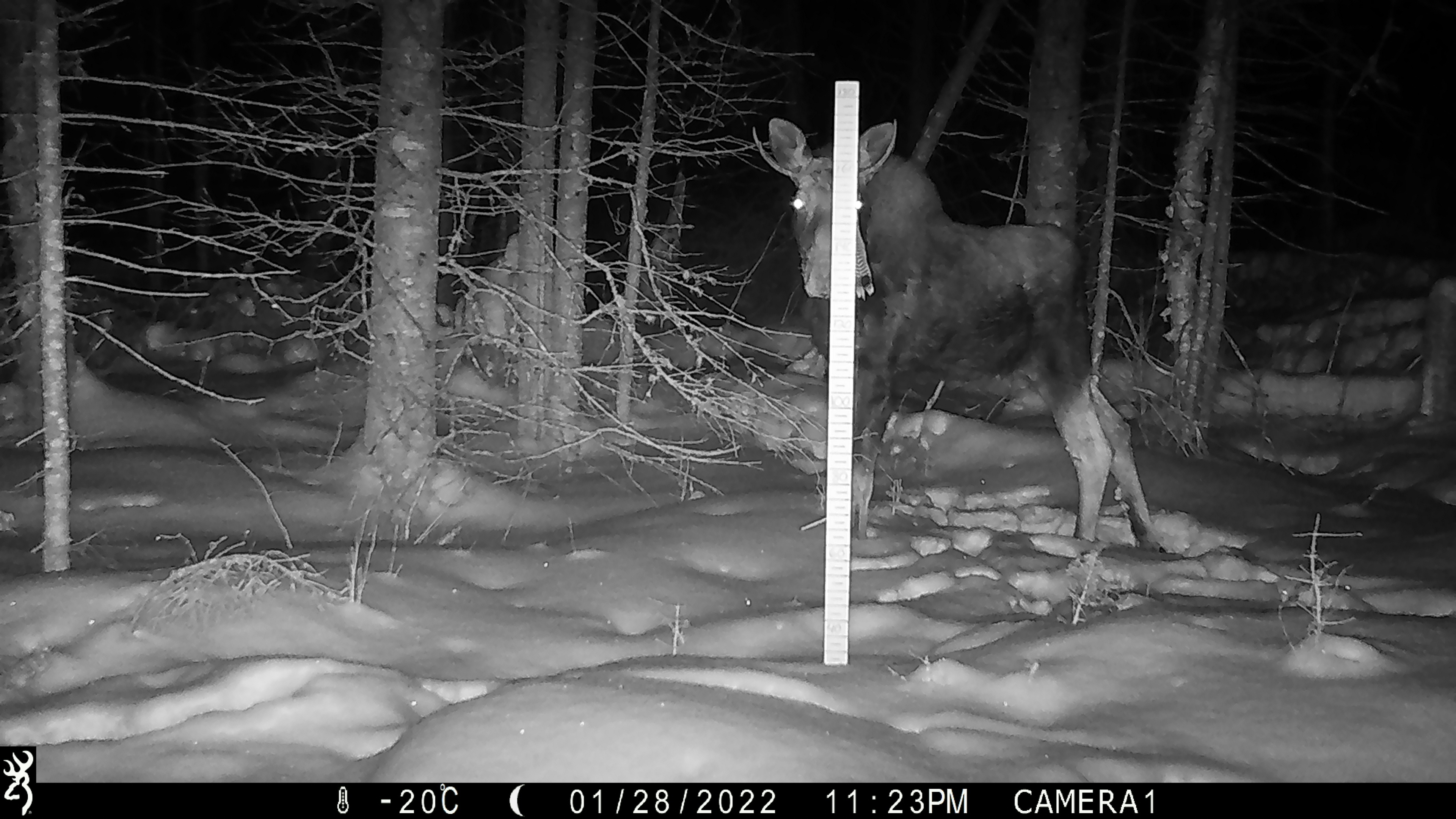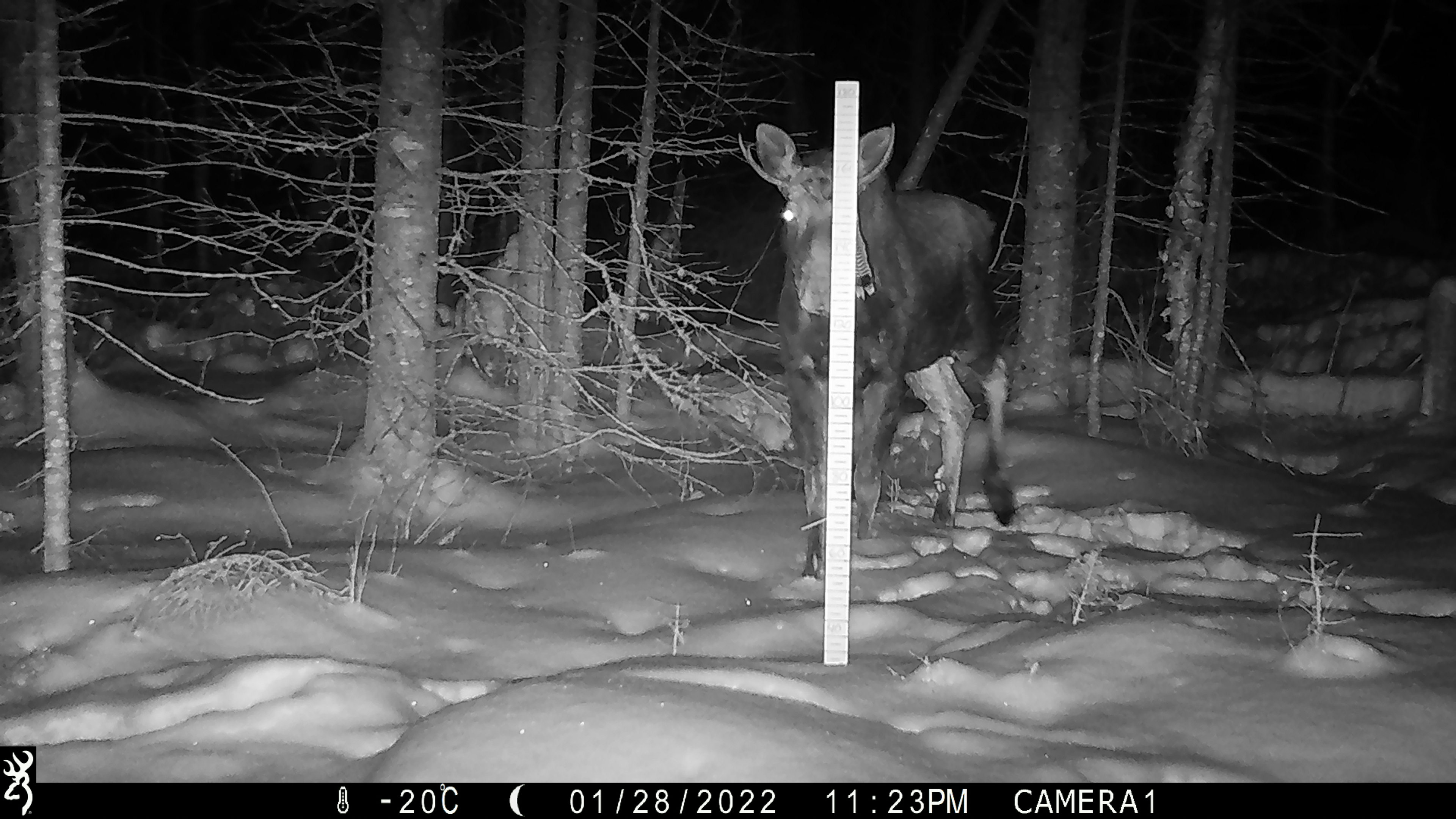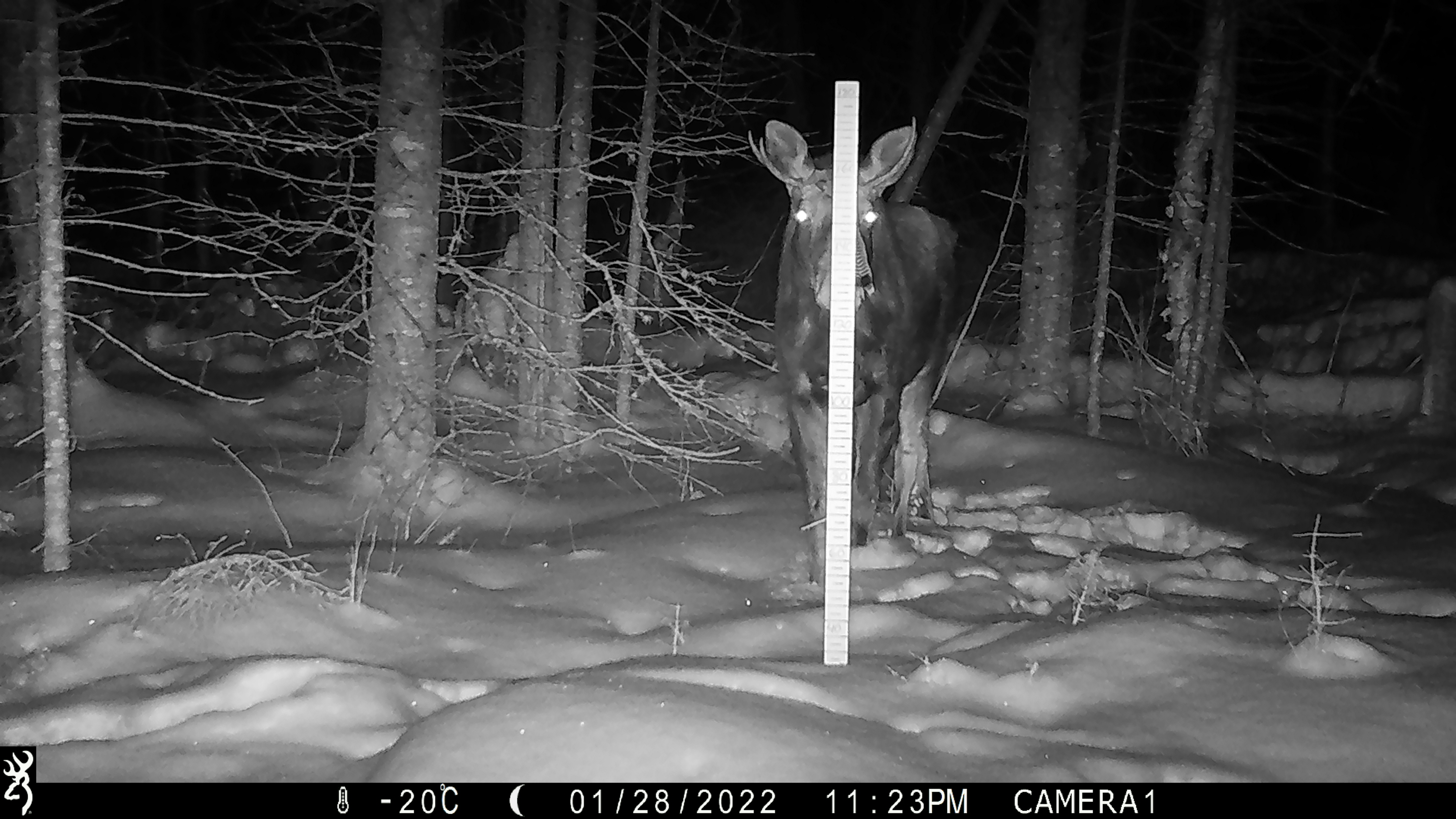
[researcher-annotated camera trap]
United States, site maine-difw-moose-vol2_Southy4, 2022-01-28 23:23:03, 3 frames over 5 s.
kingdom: Animalia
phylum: Chordata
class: Mammalia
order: Artiodactyla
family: Cervidae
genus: Alces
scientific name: Alces alces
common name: moose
Moose (Alces alces).